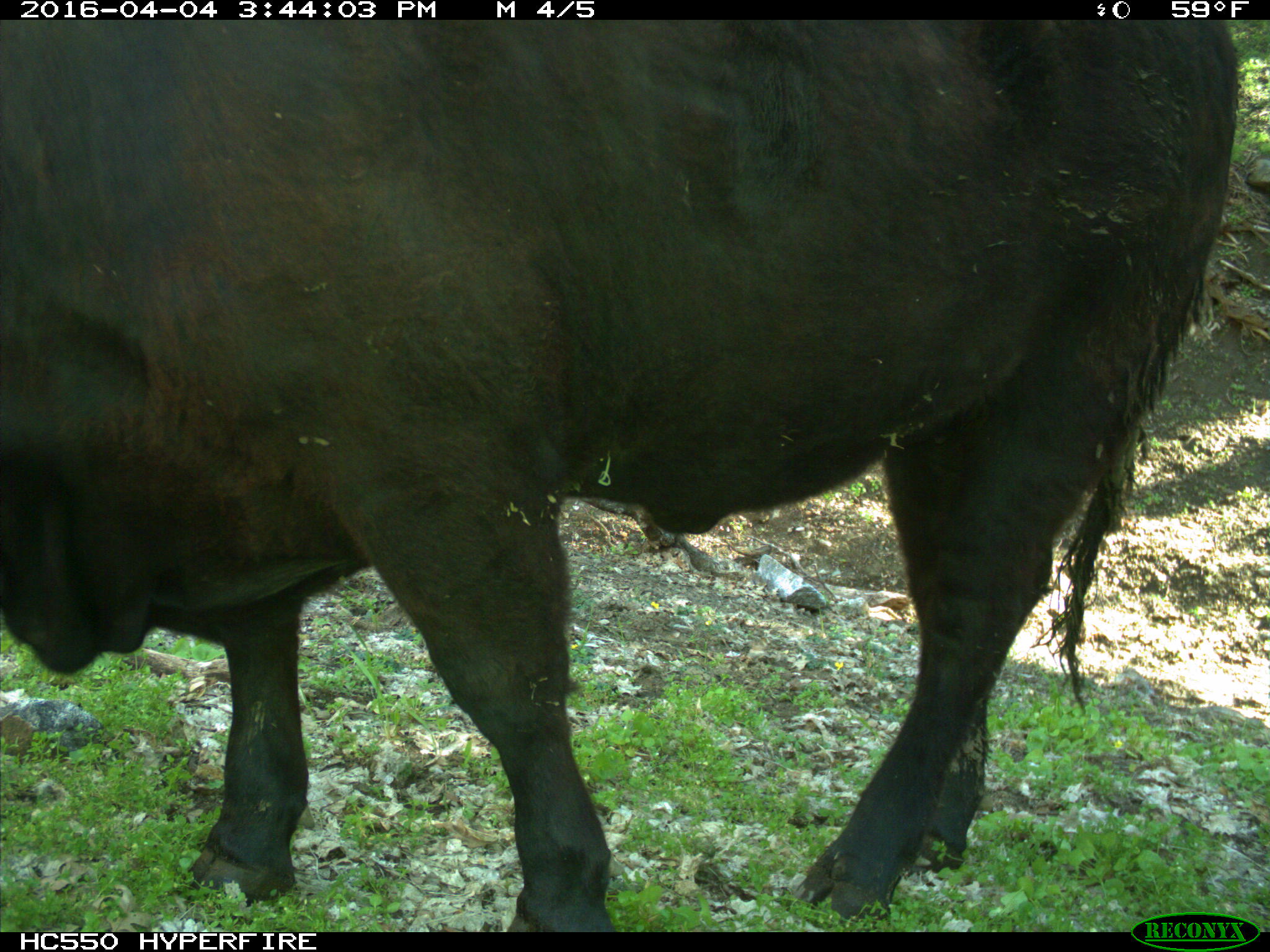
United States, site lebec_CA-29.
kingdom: Animalia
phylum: Chordata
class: Mammalia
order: Artiodactyla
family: Bovidae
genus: Bos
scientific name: Bos taurus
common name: domestic cow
Bos taurus (domestic cow).